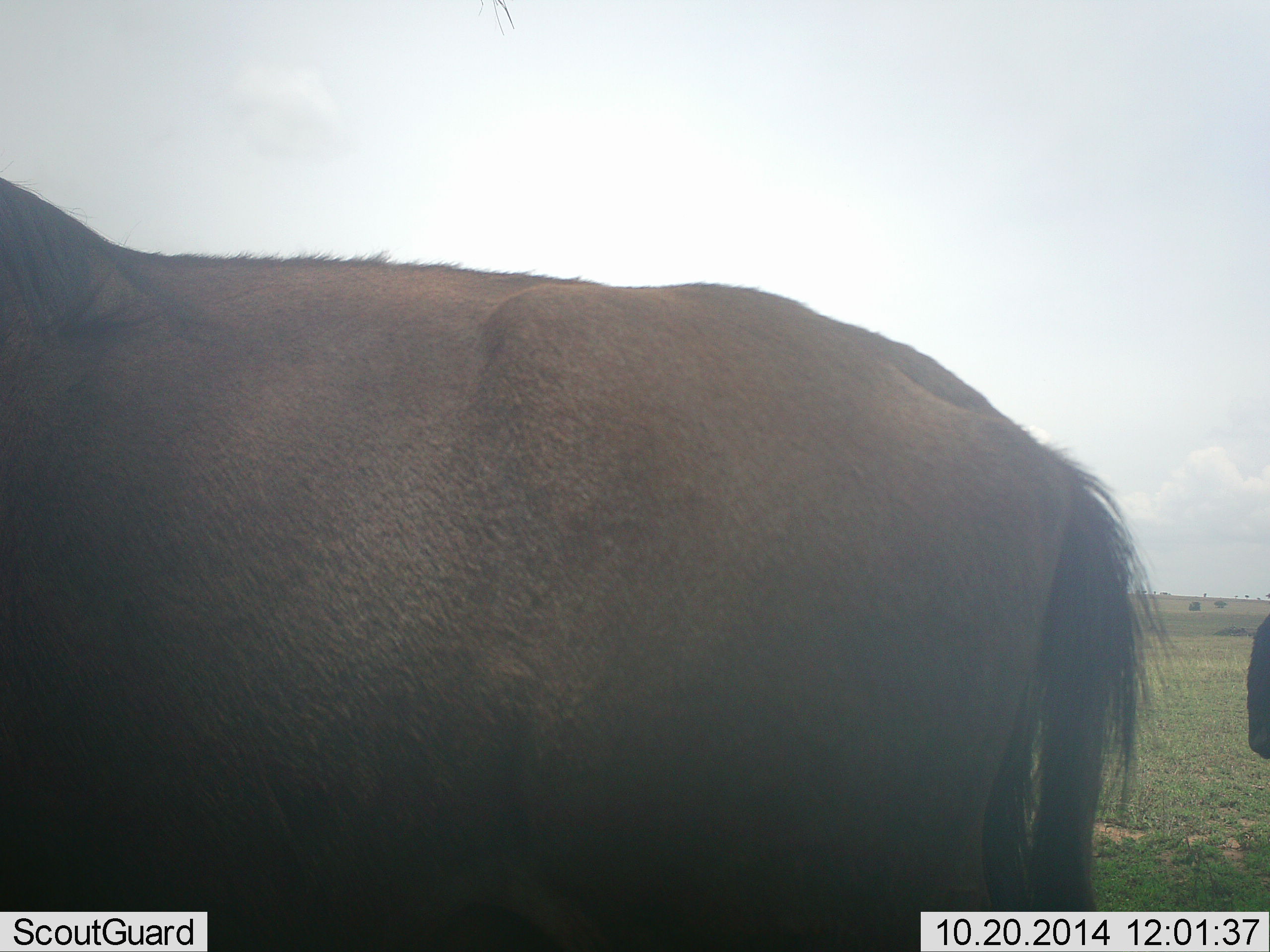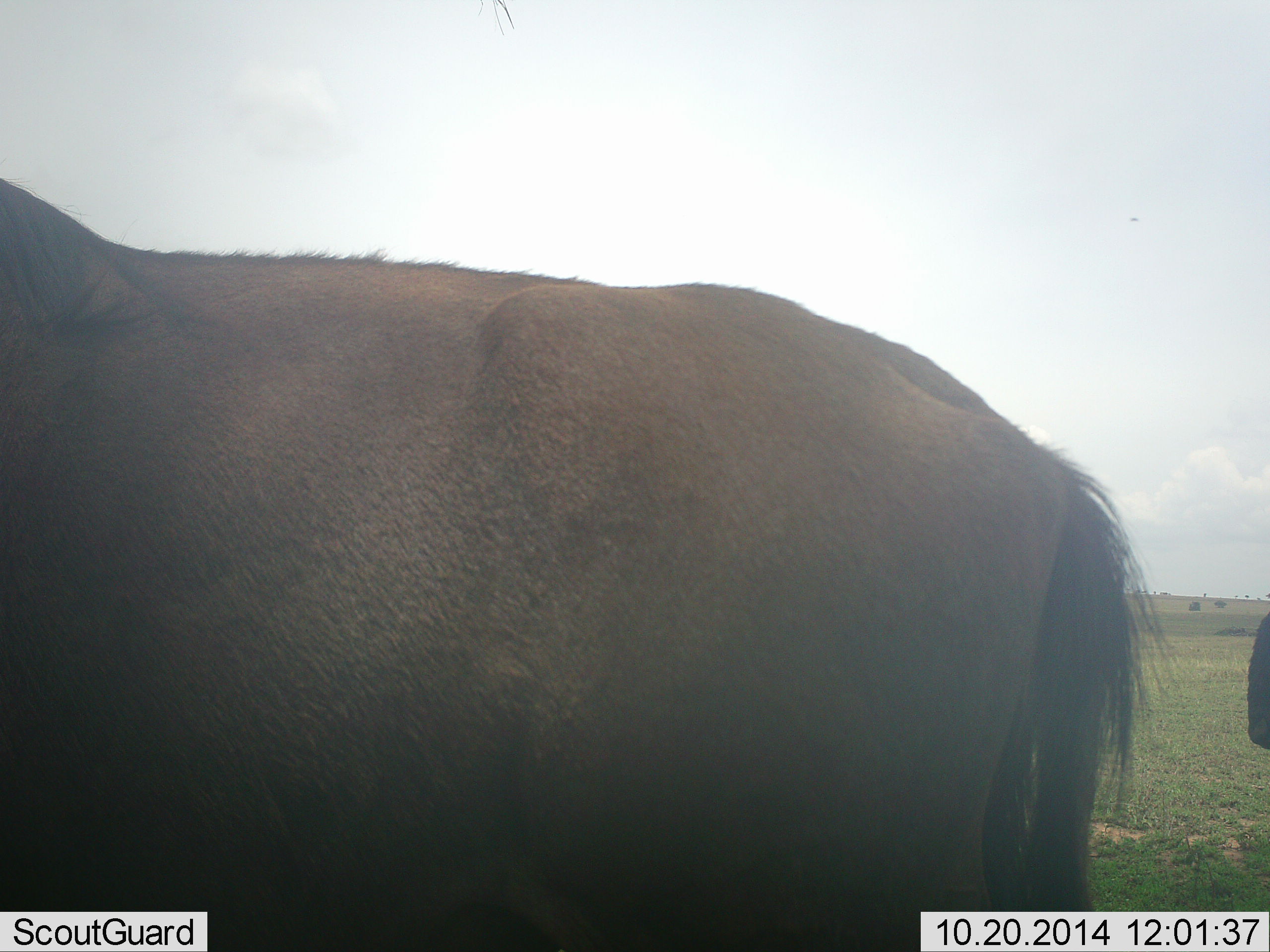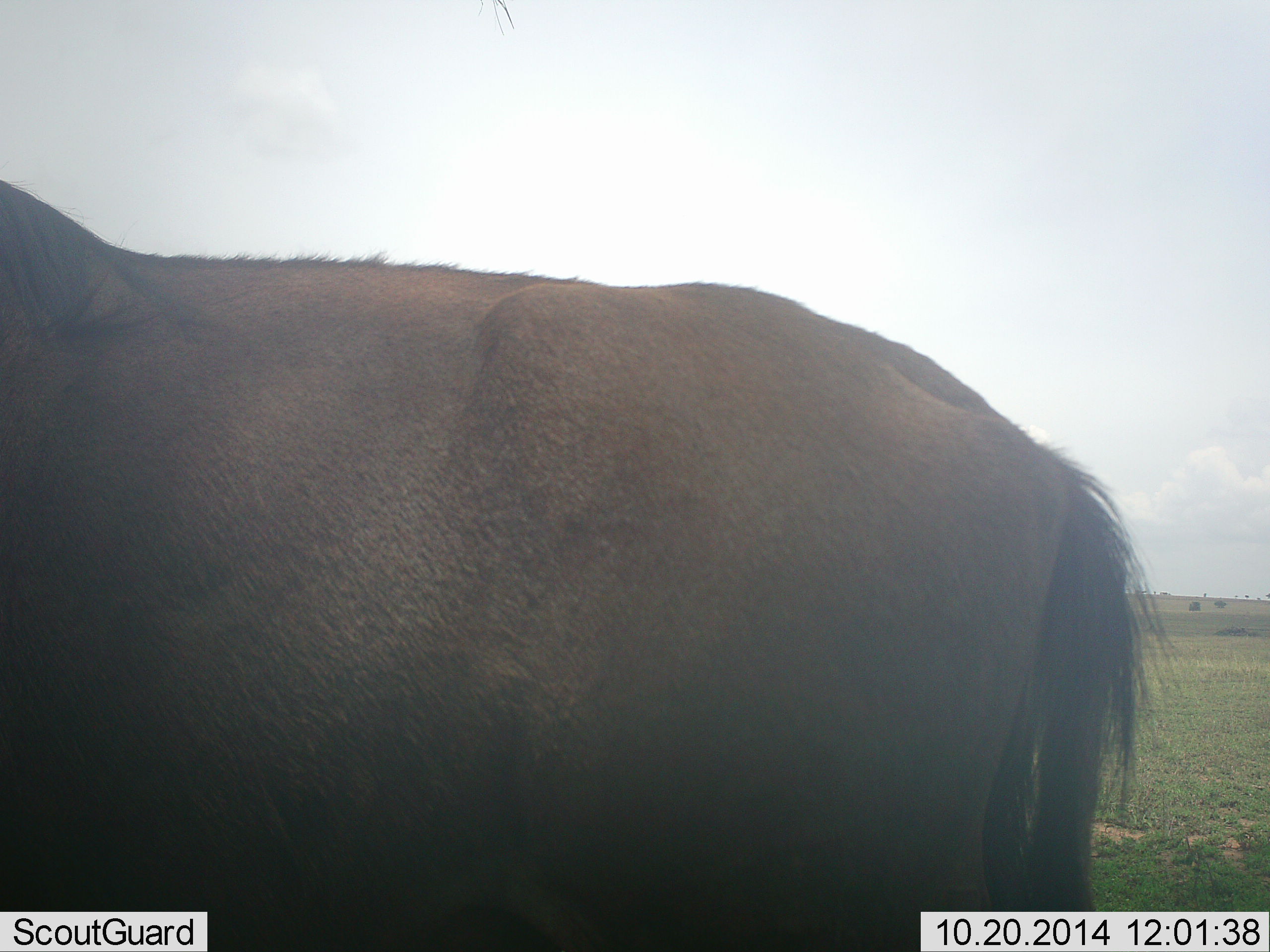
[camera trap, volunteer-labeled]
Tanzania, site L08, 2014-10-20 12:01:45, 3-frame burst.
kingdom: Animalia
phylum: Chordata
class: Mammalia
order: Artiodactyla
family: Bovidae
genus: Connochaetes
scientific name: Connochaetes taurinus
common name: blue wildebeest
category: wildebeest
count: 2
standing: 90%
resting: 0%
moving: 10%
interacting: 0%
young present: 0%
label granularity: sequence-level